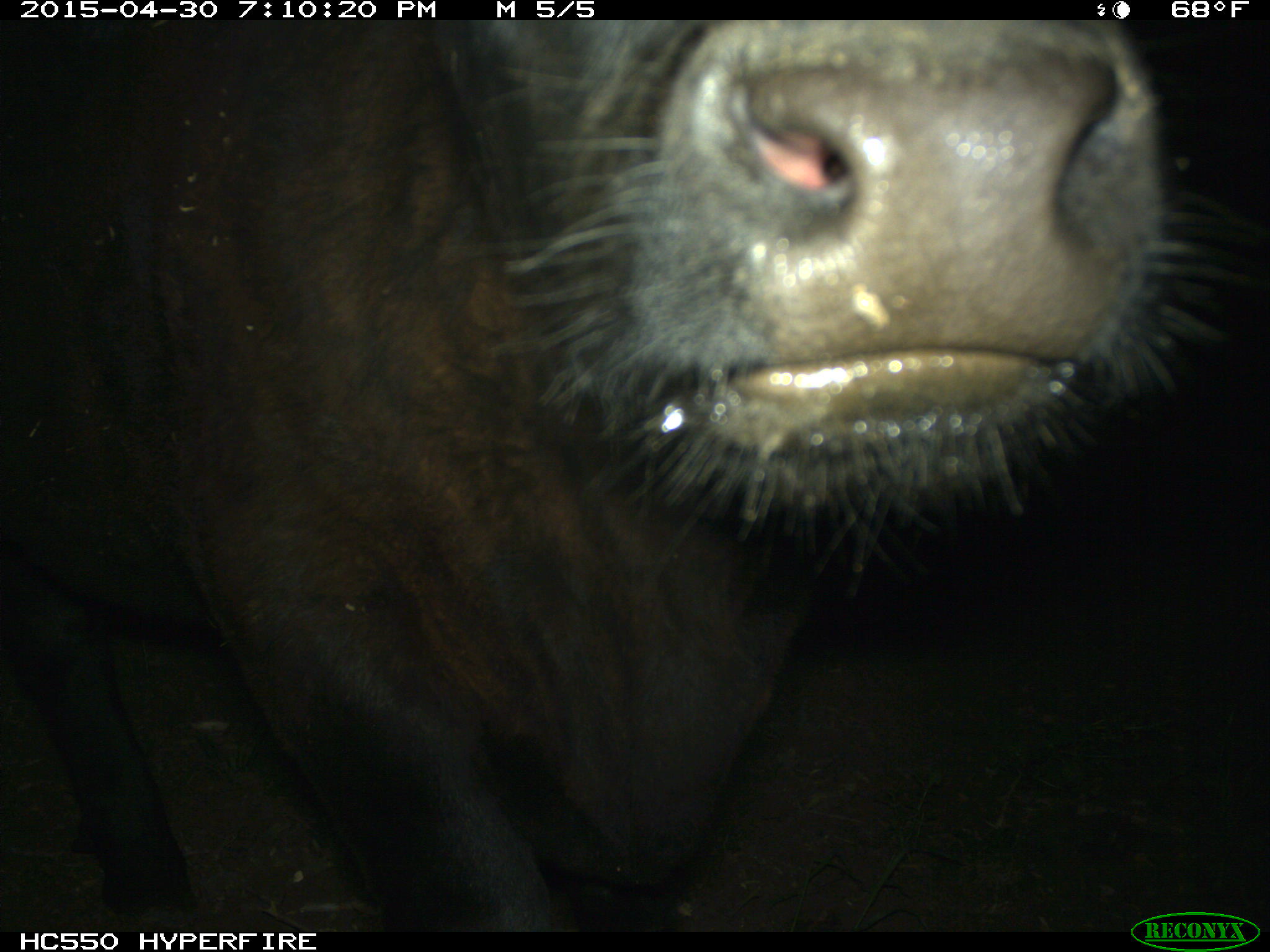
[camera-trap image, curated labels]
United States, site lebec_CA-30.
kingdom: Animalia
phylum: Chordata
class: Mammalia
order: Artiodactyla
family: Bovidae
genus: Bos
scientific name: Bos taurus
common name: domestic cow